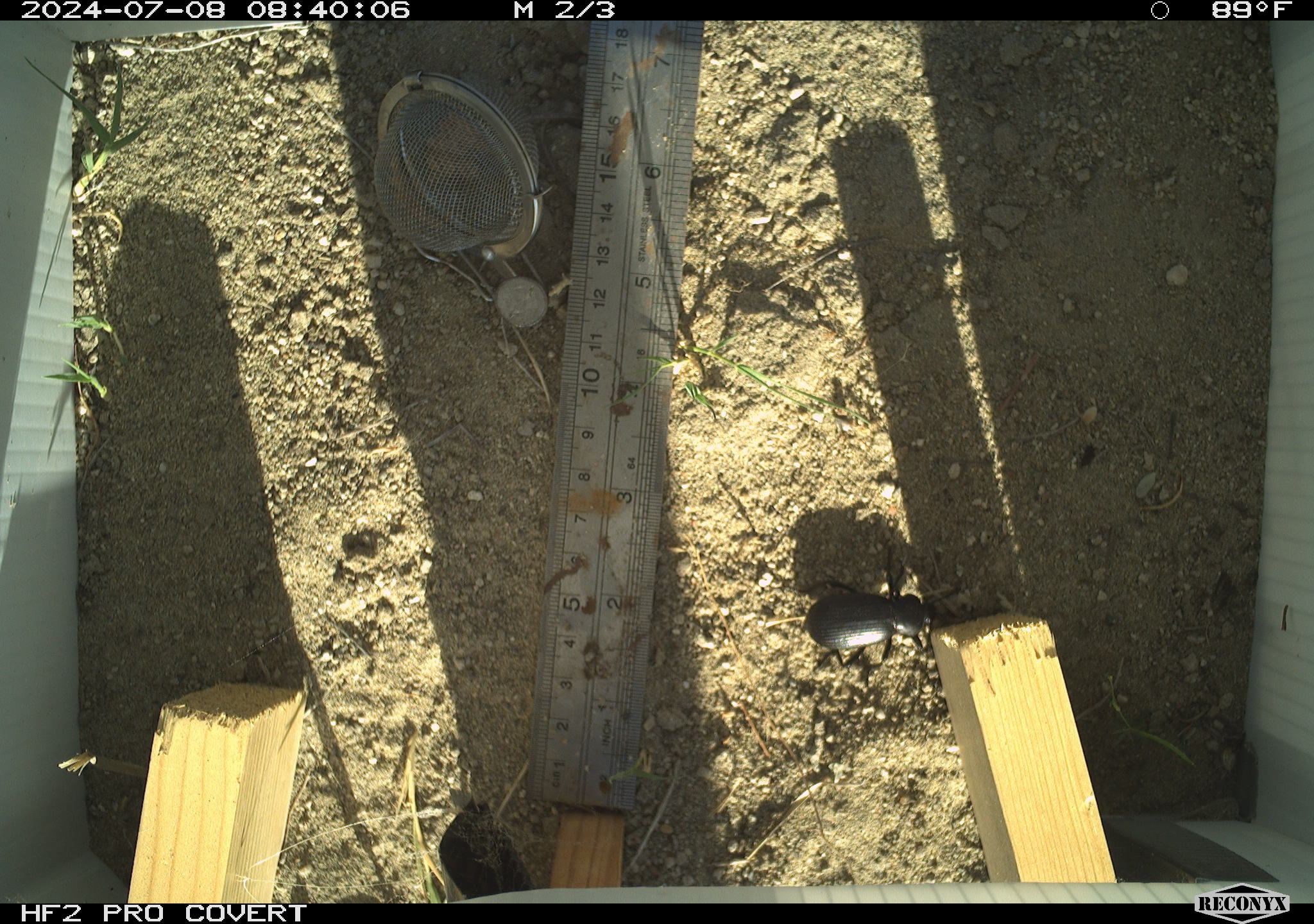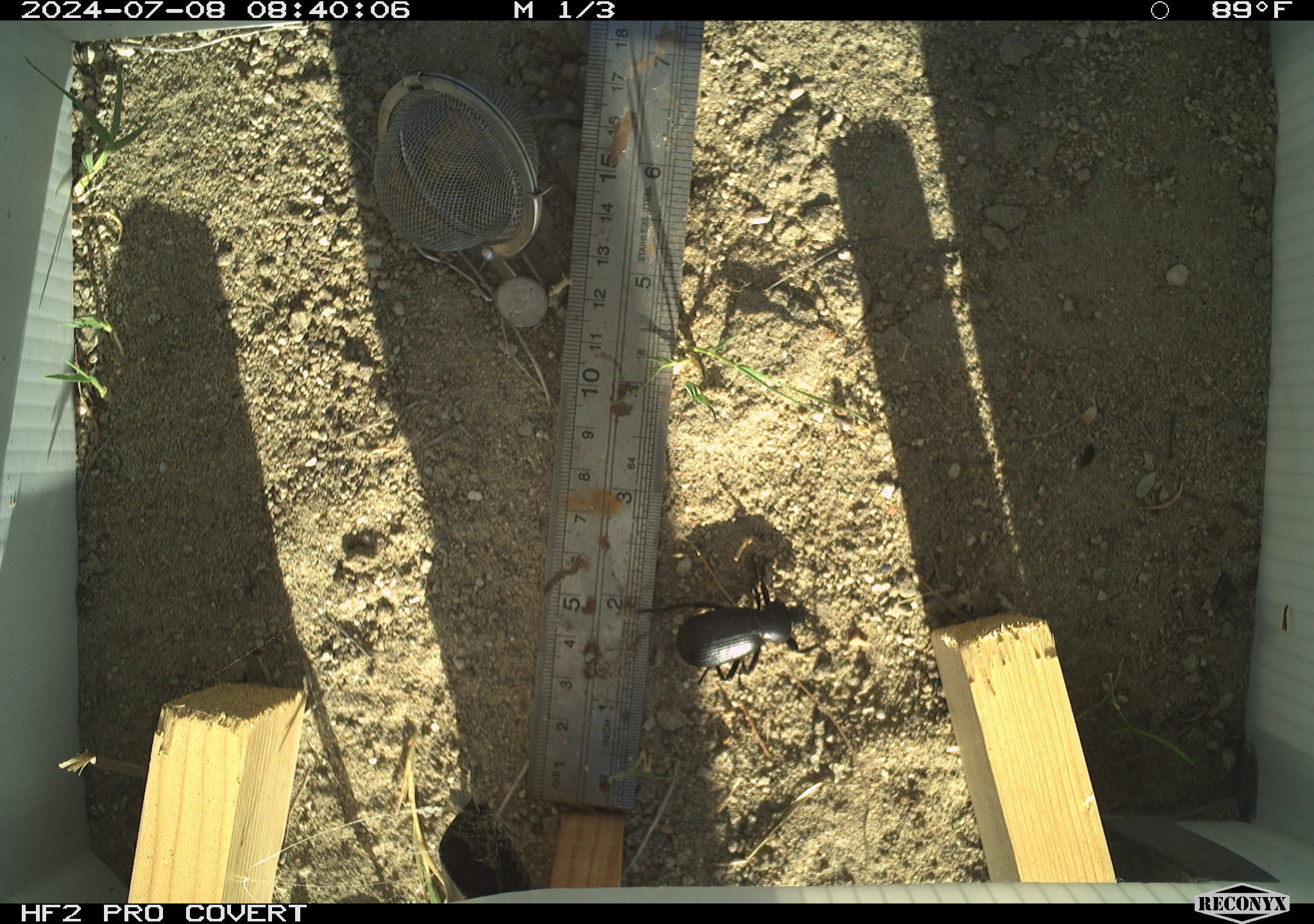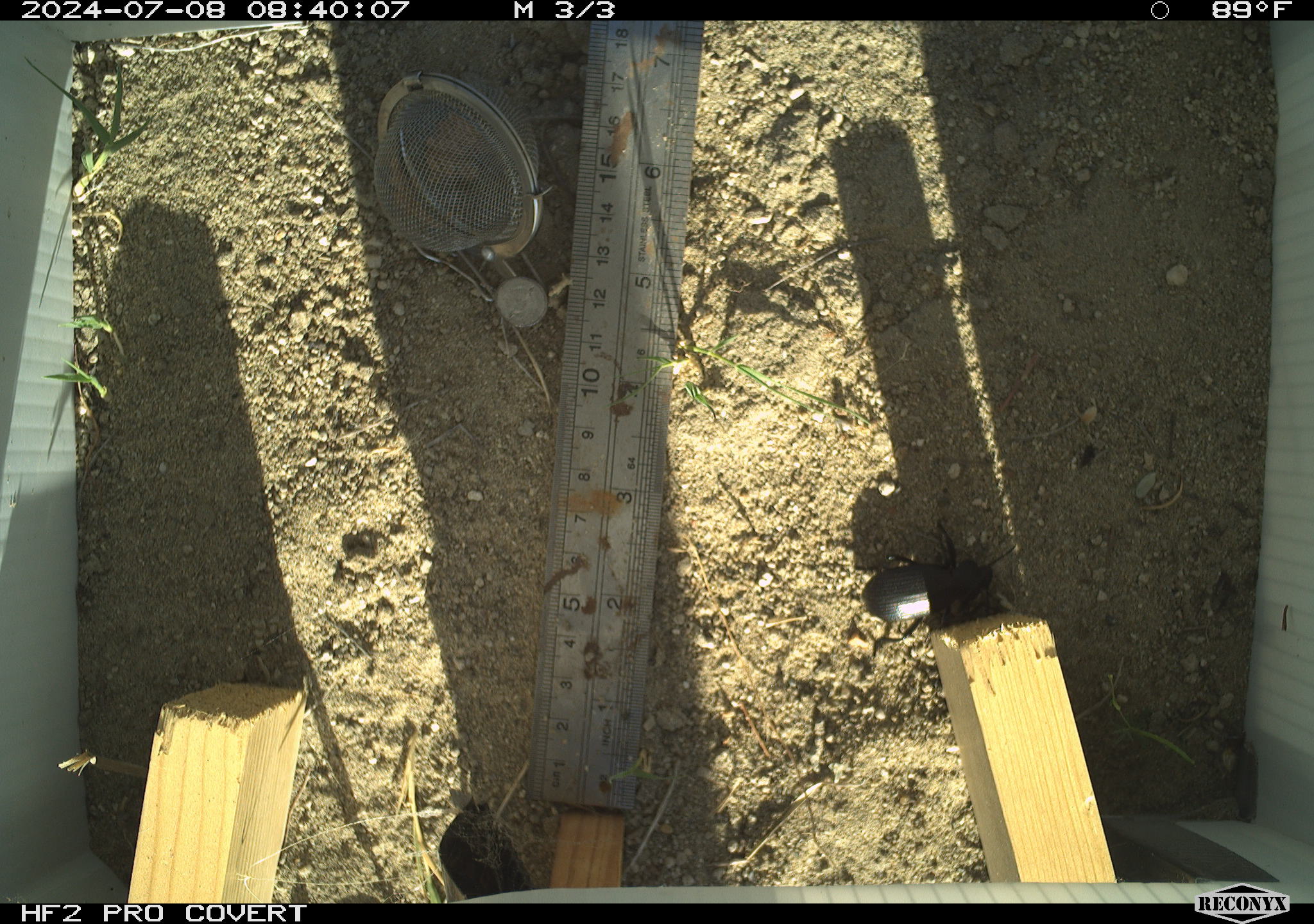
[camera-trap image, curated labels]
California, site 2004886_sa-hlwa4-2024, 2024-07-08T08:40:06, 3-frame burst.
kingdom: Animalia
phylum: Arthropoda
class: Insecta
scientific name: Insecta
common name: insect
Insect (Insecta).